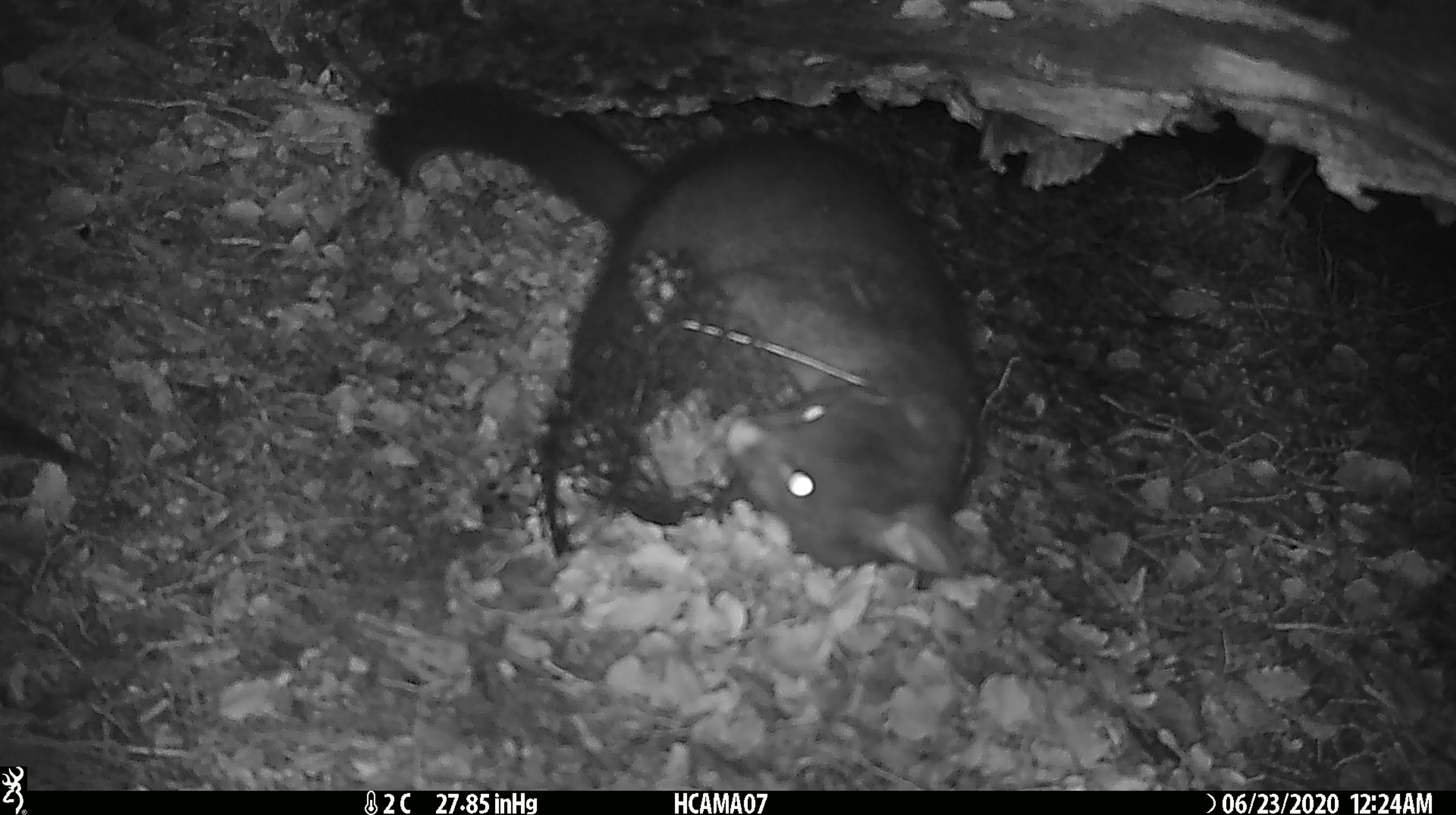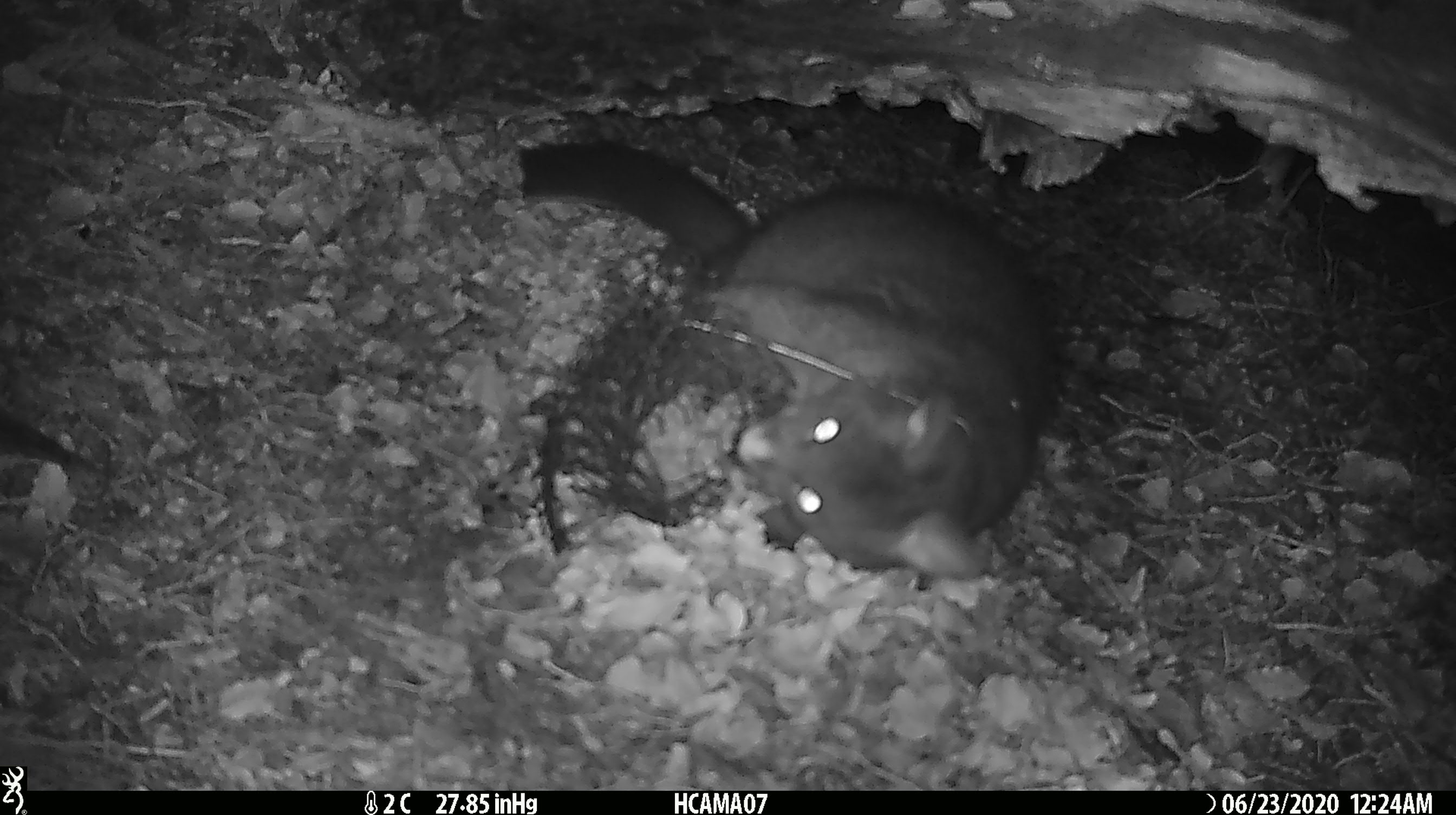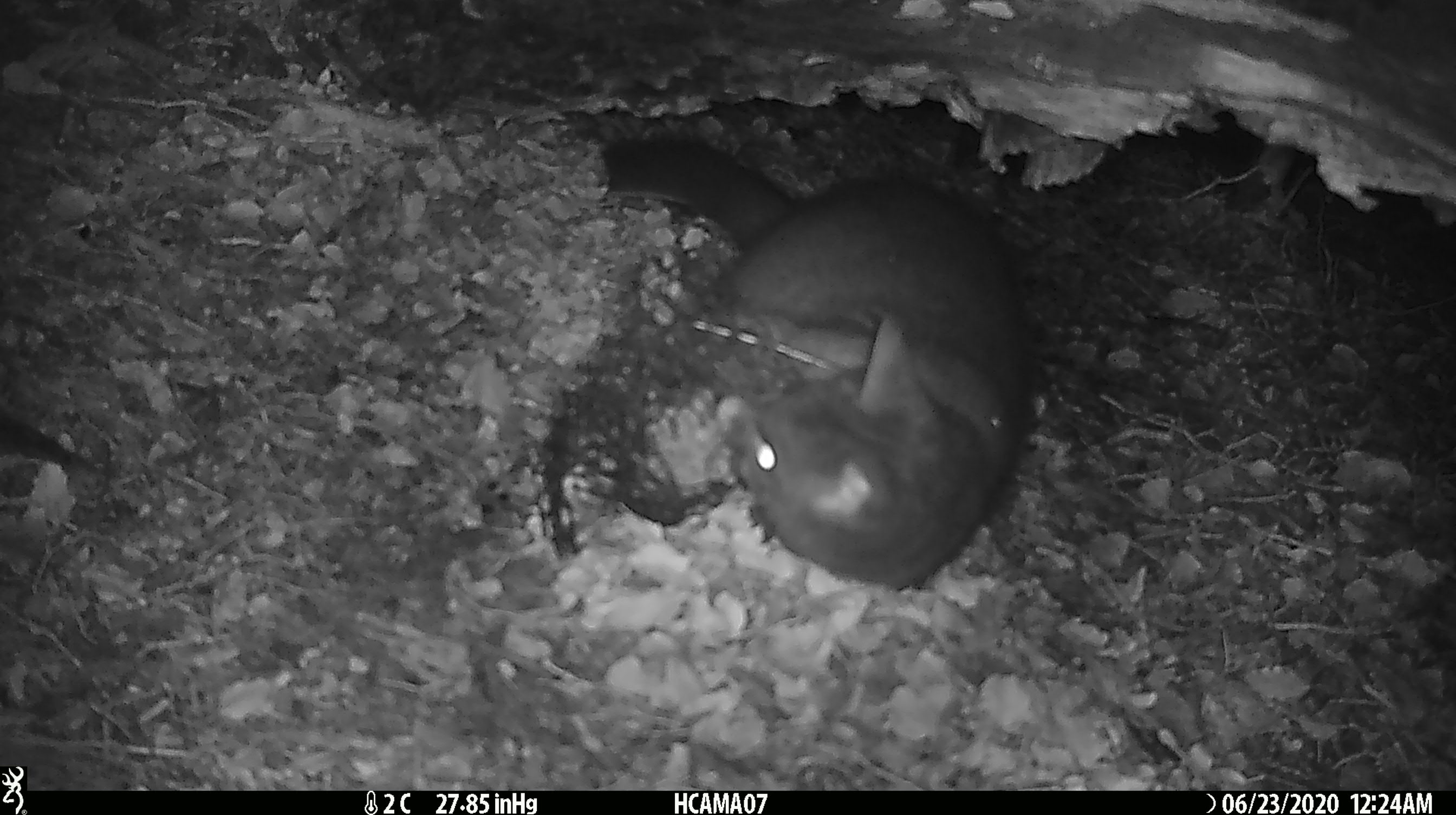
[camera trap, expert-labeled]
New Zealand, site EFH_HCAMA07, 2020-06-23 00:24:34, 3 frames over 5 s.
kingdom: Animalia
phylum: Chordata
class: Mammalia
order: Diprotodontia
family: Phalangeridae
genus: Trichosurus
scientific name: Trichosurus vulpecula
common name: common brushtail possum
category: possum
Possum (common brushtail possum) (Trichosurus vulpecula).